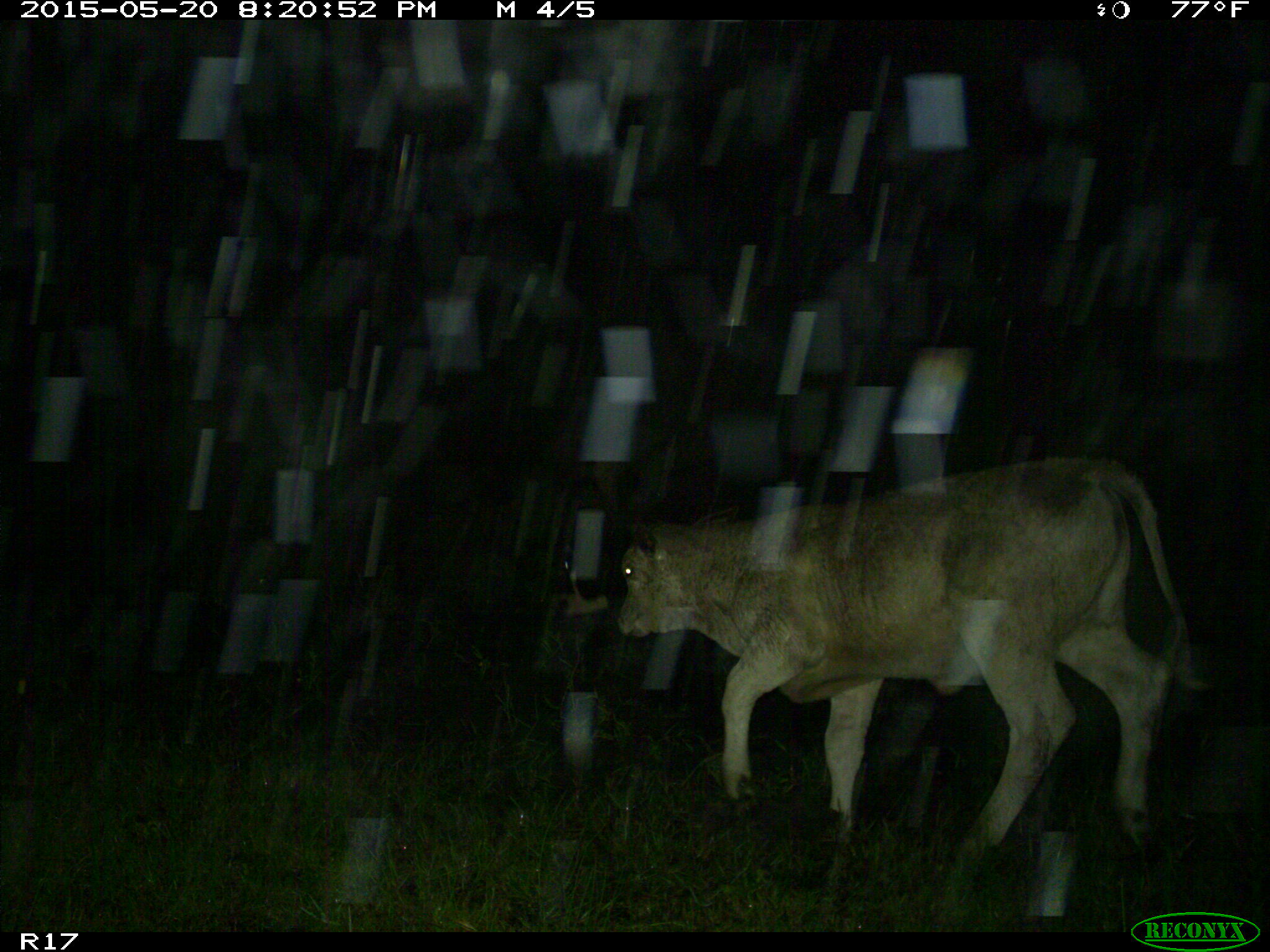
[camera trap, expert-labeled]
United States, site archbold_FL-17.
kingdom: Animalia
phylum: Chordata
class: Mammalia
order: Artiodactyla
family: Bovidae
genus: Bos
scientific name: Bos taurus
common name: domestic cow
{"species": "Bos taurus (domestic cow)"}